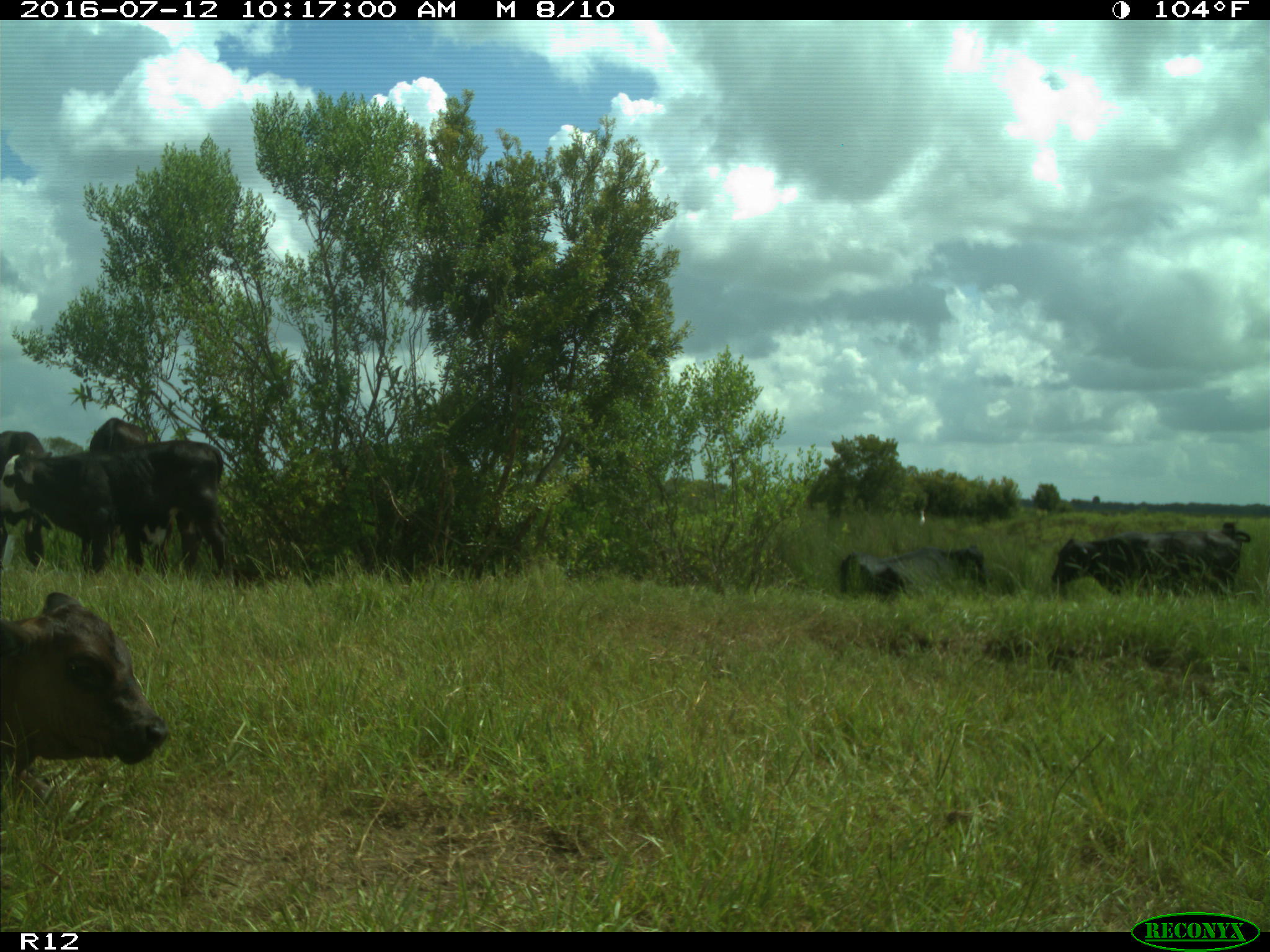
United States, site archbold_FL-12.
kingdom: Animalia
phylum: Chordata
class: Mammalia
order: Artiodactyla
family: Bovidae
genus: Bos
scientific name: Bos taurus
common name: domestic cow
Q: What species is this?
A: Bos taurus (domestic cow).